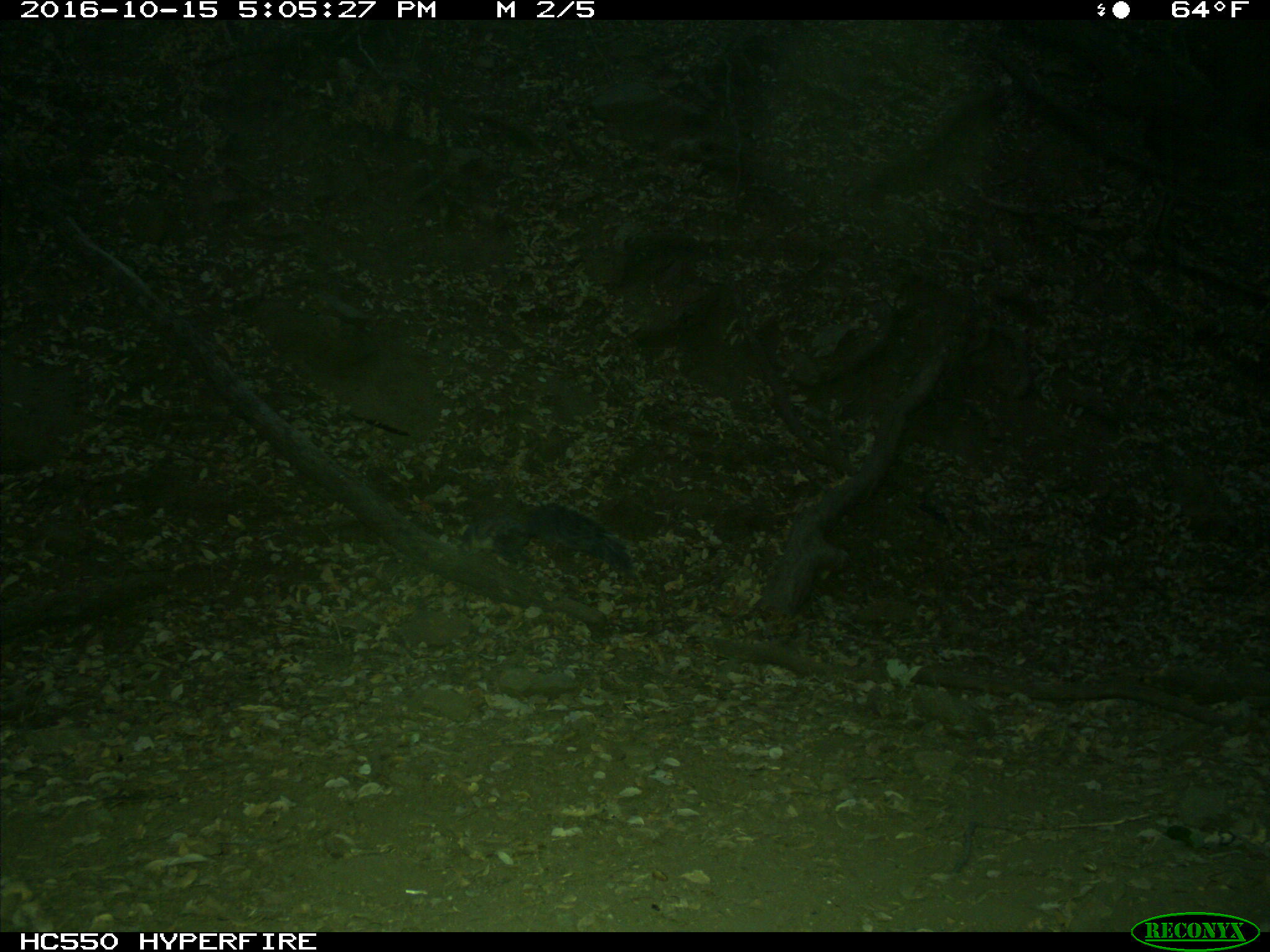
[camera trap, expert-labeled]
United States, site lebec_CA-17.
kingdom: Animalia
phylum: Chordata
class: Mammalia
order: Rodentia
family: Sciuridae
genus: Sciurus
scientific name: Sciurus carolinensis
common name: eastern gray squirrel